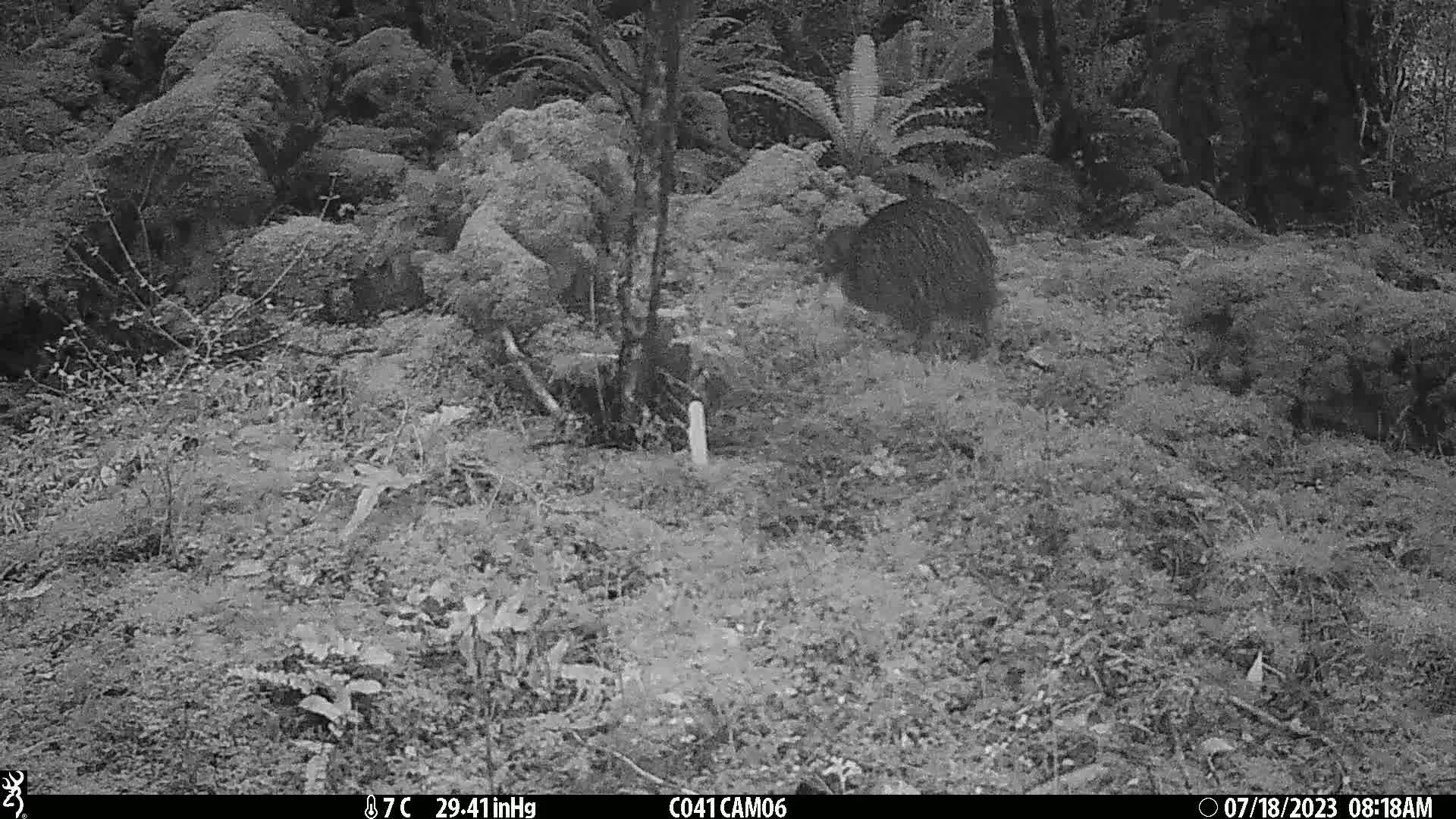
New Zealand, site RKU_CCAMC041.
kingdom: Animalia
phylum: Chordata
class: Aves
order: Apterygiformes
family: Apterygidae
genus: Apteryx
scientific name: Apteryx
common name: kiwi